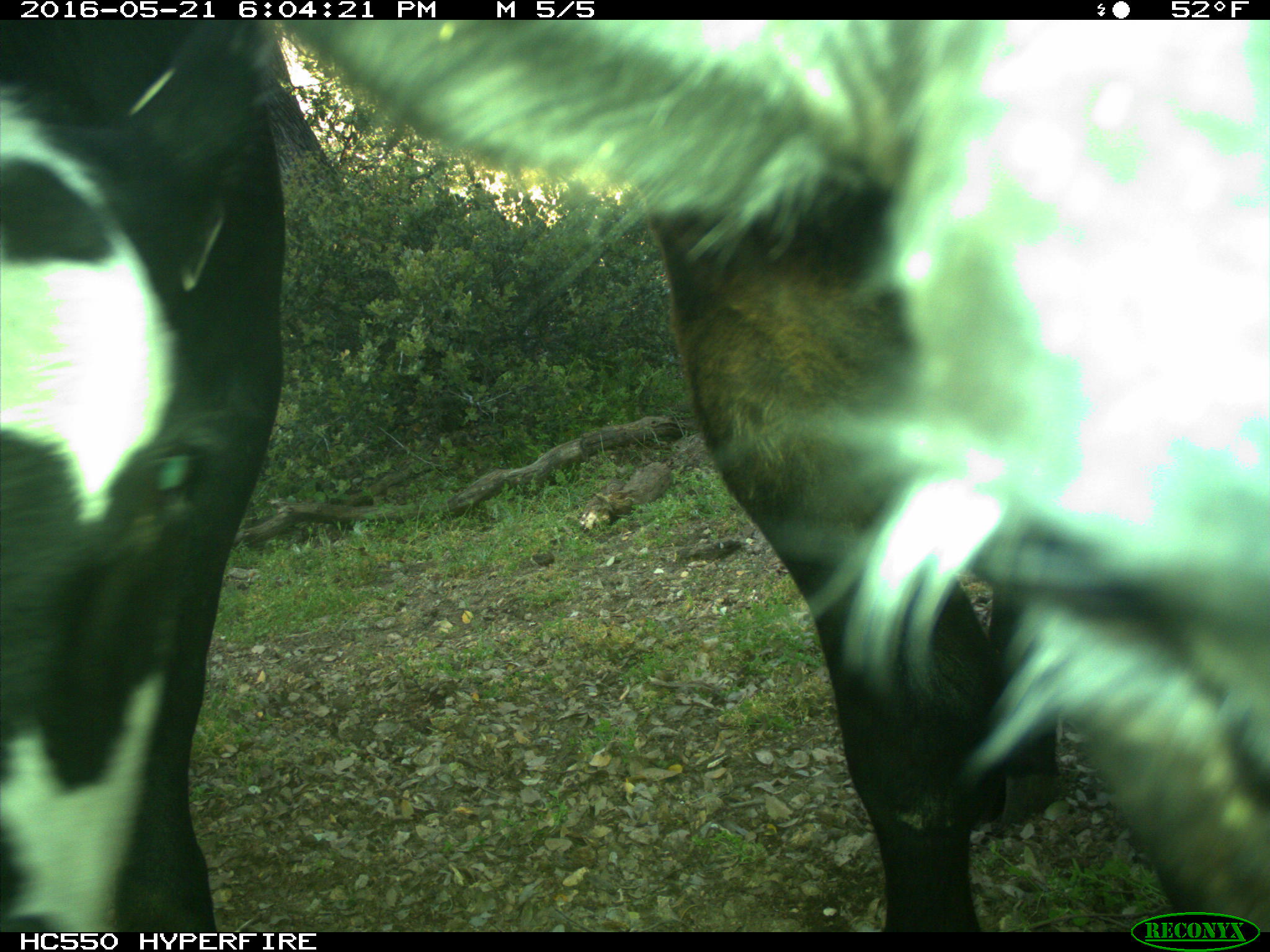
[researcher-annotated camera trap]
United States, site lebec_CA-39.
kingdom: Animalia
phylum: Chordata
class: Mammalia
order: Artiodactyla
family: Bovidae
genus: Bos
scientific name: Bos taurus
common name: domestic cow